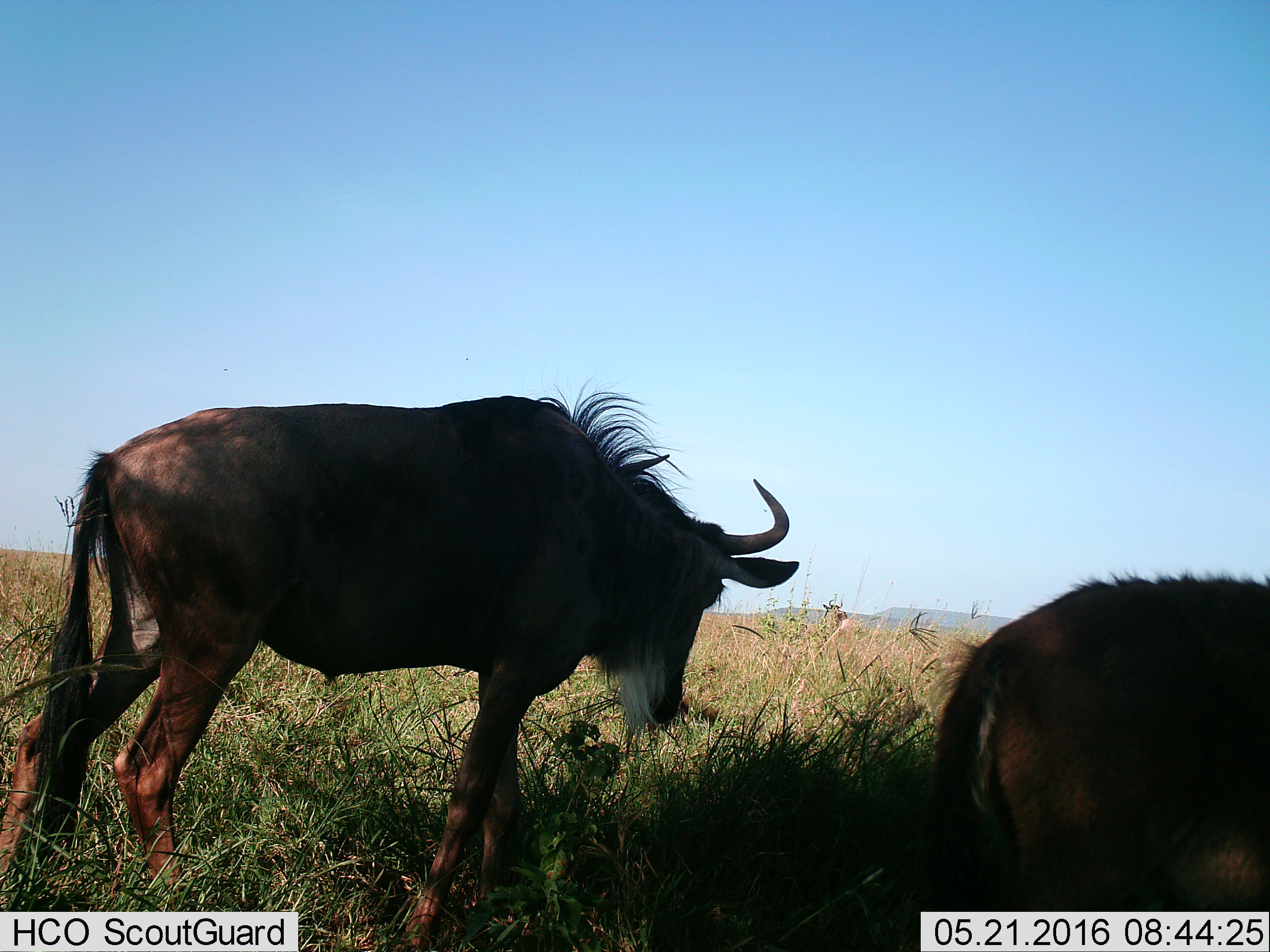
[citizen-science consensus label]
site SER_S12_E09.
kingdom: Animalia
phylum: Chordata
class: Mammalia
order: Artiodactyla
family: Bovidae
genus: Connochaetes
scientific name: Connochaetes taurinus taurinus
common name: blue wildebeest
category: wildebeestblue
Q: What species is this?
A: Wildebeestblue (blue wildebeest) (Connochaetes taurinus taurinus).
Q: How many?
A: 2.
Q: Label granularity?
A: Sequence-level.